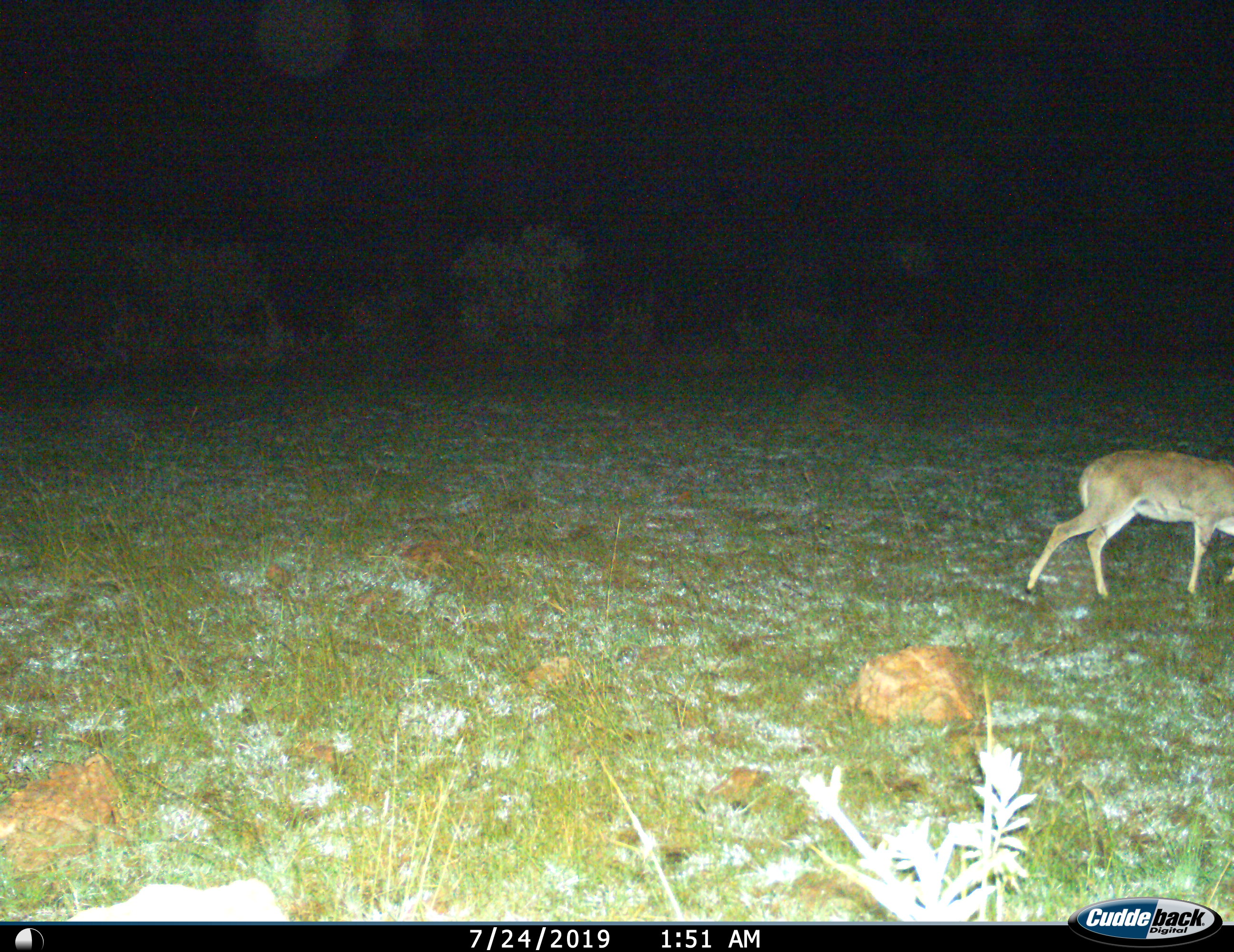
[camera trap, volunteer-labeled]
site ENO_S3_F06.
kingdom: Animalia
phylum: Chordata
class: Mammalia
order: Artiodactyla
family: Bovidae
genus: Redunca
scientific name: Redunca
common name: reedbuck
Reedbuck (Redunca), count 1. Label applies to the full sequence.